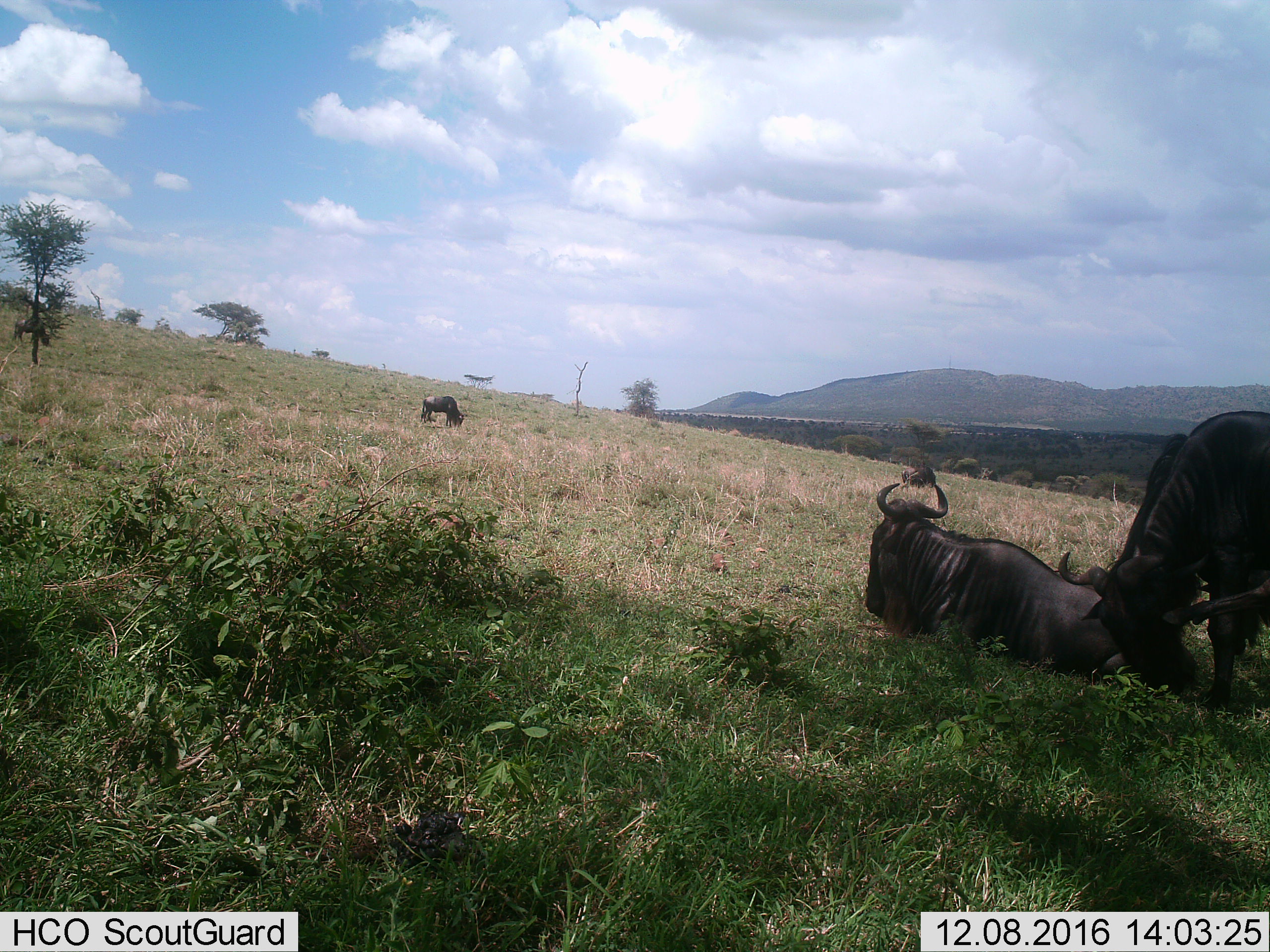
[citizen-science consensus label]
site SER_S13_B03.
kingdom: Animalia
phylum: Chordata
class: Mammalia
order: Artiodactyla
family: Bovidae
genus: Connochaetes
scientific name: Connochaetes taurinus taurinus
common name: blue wildebeest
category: wildebeestblue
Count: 4.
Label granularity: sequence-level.